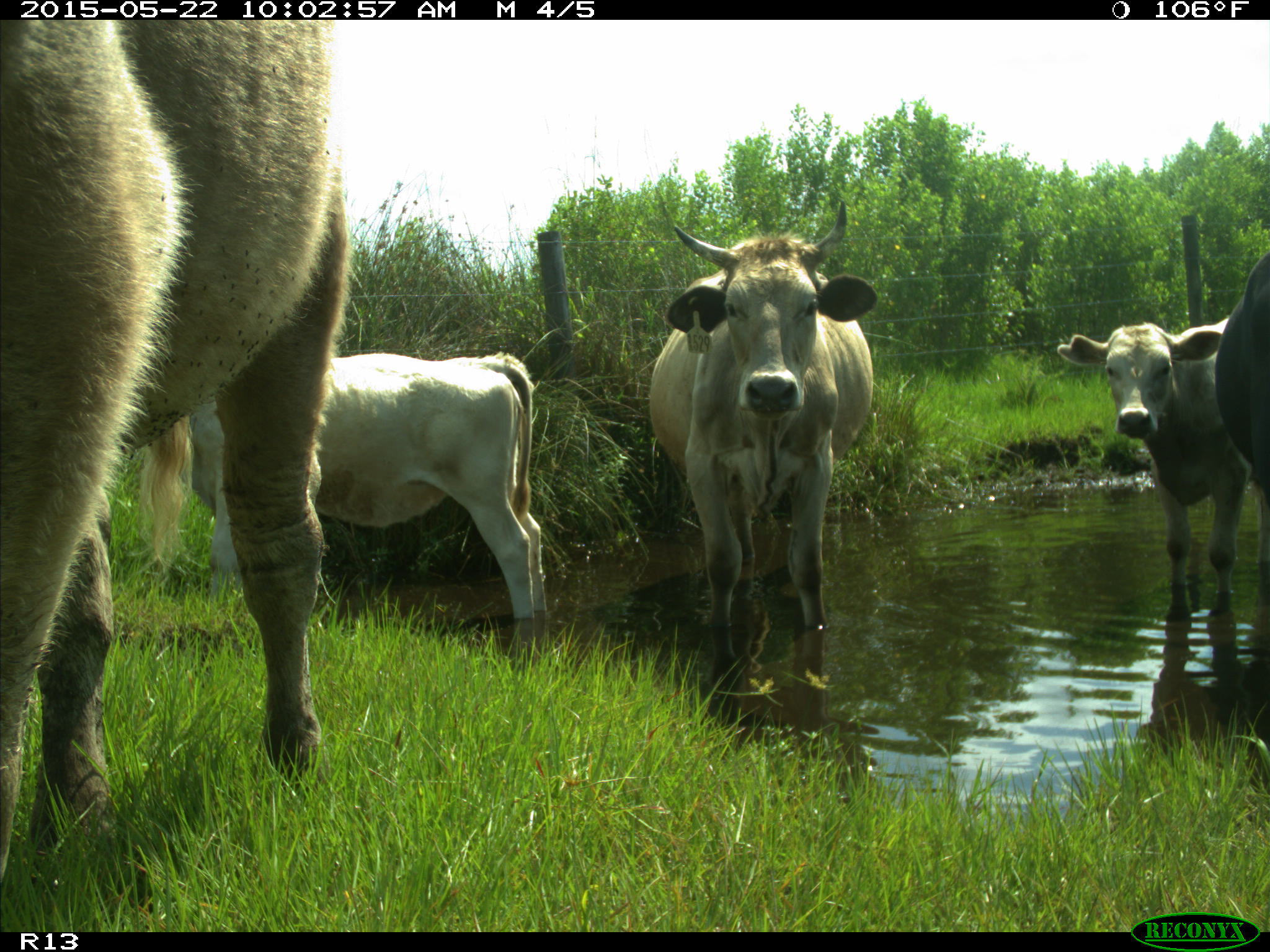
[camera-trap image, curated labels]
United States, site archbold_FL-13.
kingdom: Animalia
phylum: Chordata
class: Mammalia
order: Artiodactyla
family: Bovidae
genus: Bos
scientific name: Bos taurus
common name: domestic cow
Bos taurus (domestic cow).